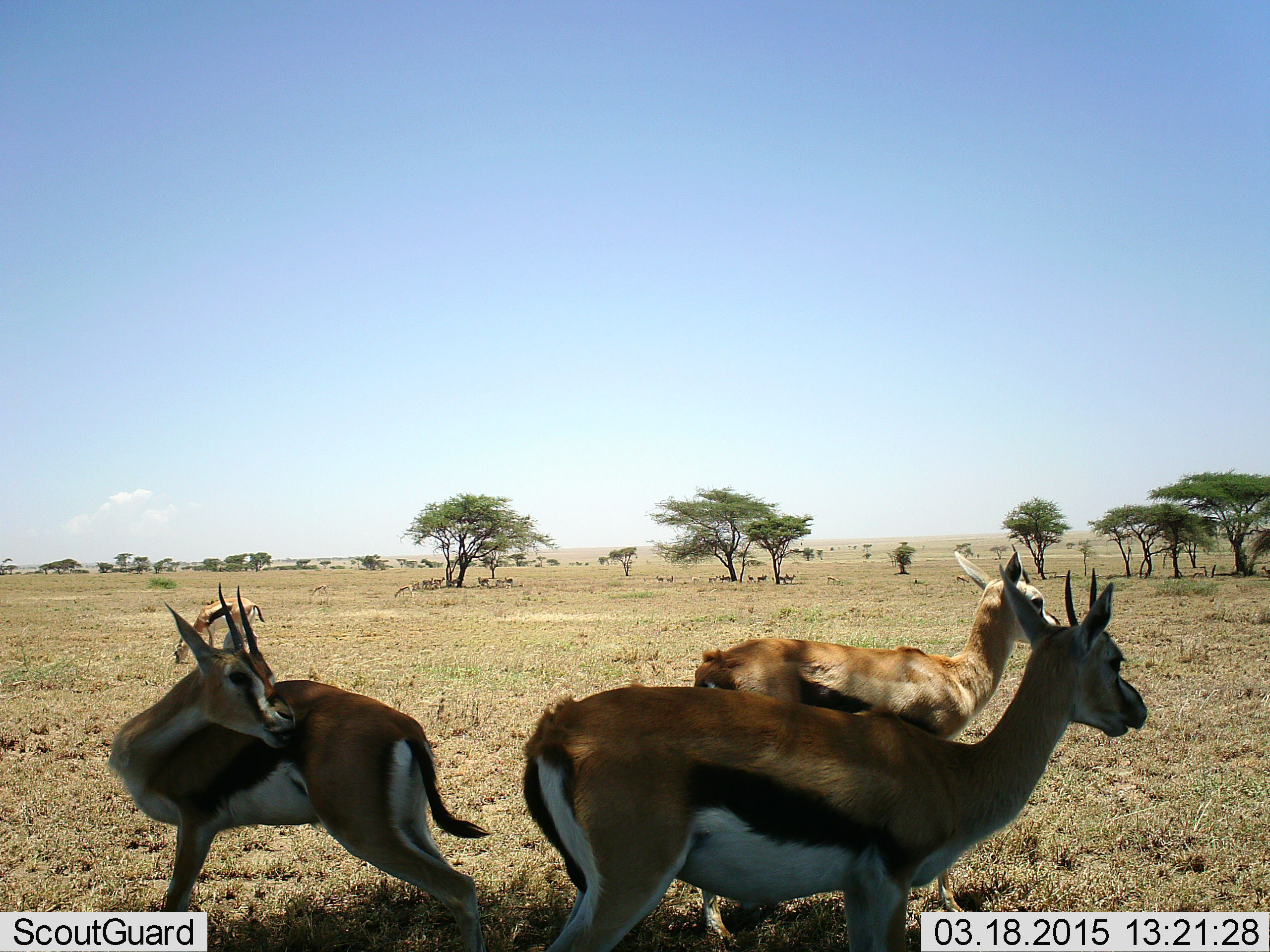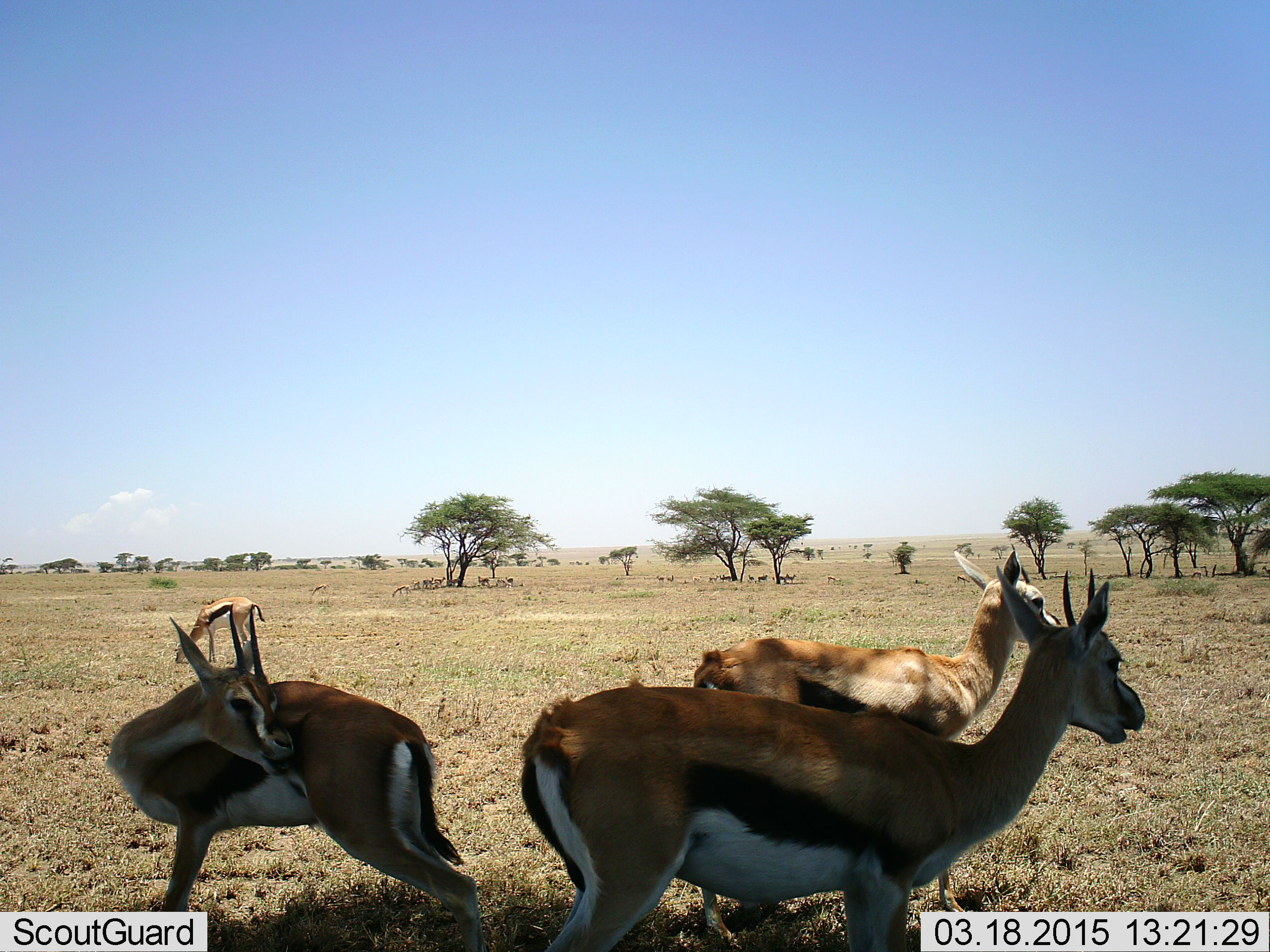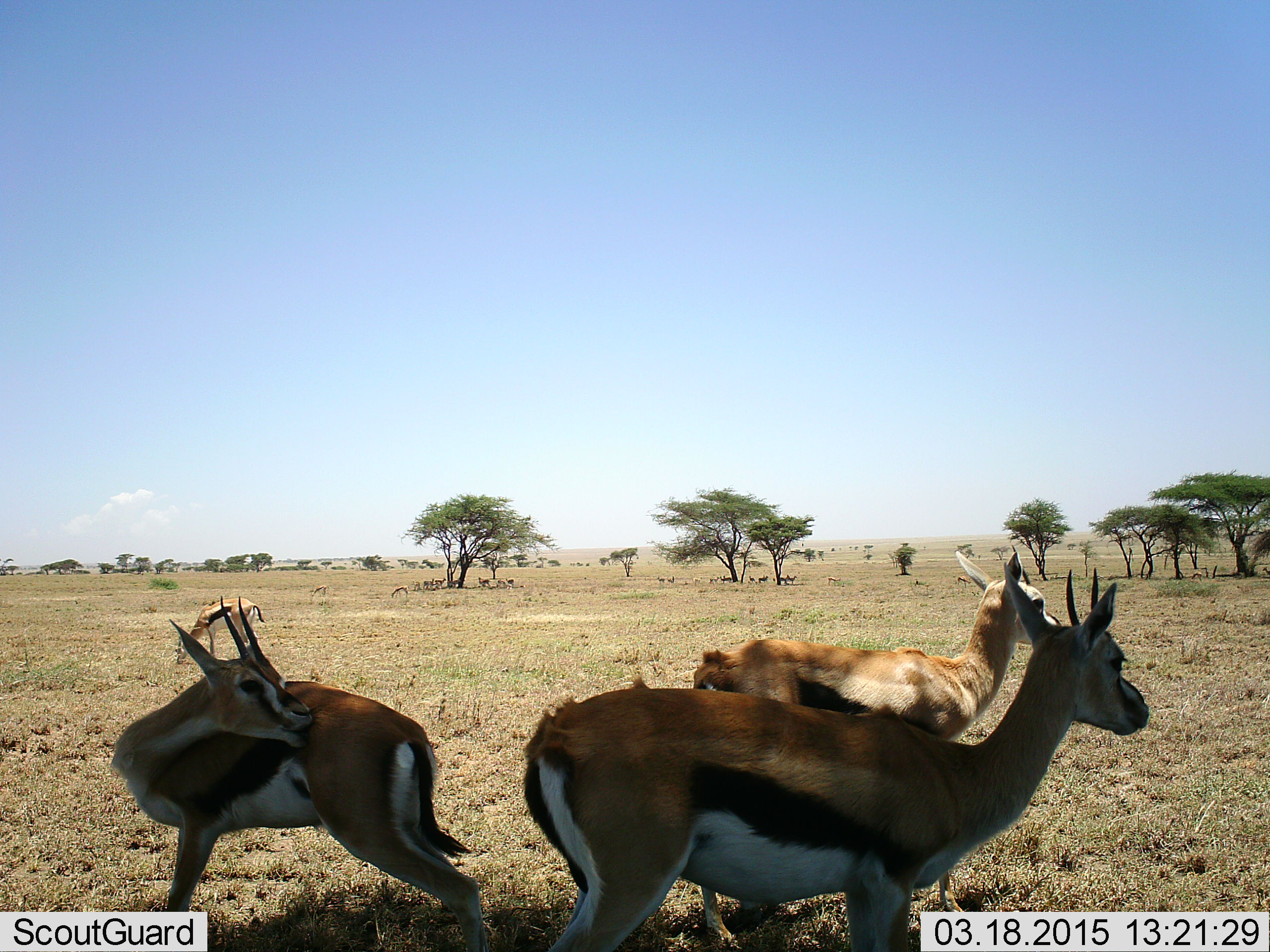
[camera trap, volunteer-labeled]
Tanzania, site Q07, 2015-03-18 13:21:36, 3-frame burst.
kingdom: Animalia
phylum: Chordata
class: Mammalia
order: Artiodactyla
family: Bovidae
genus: Eudorcas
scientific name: Eudorcas thomsonii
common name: thomson's gazelle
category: gazellethomsons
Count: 4.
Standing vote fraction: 100%.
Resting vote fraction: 10%.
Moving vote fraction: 20%.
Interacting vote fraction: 0%.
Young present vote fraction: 0%.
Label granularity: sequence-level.